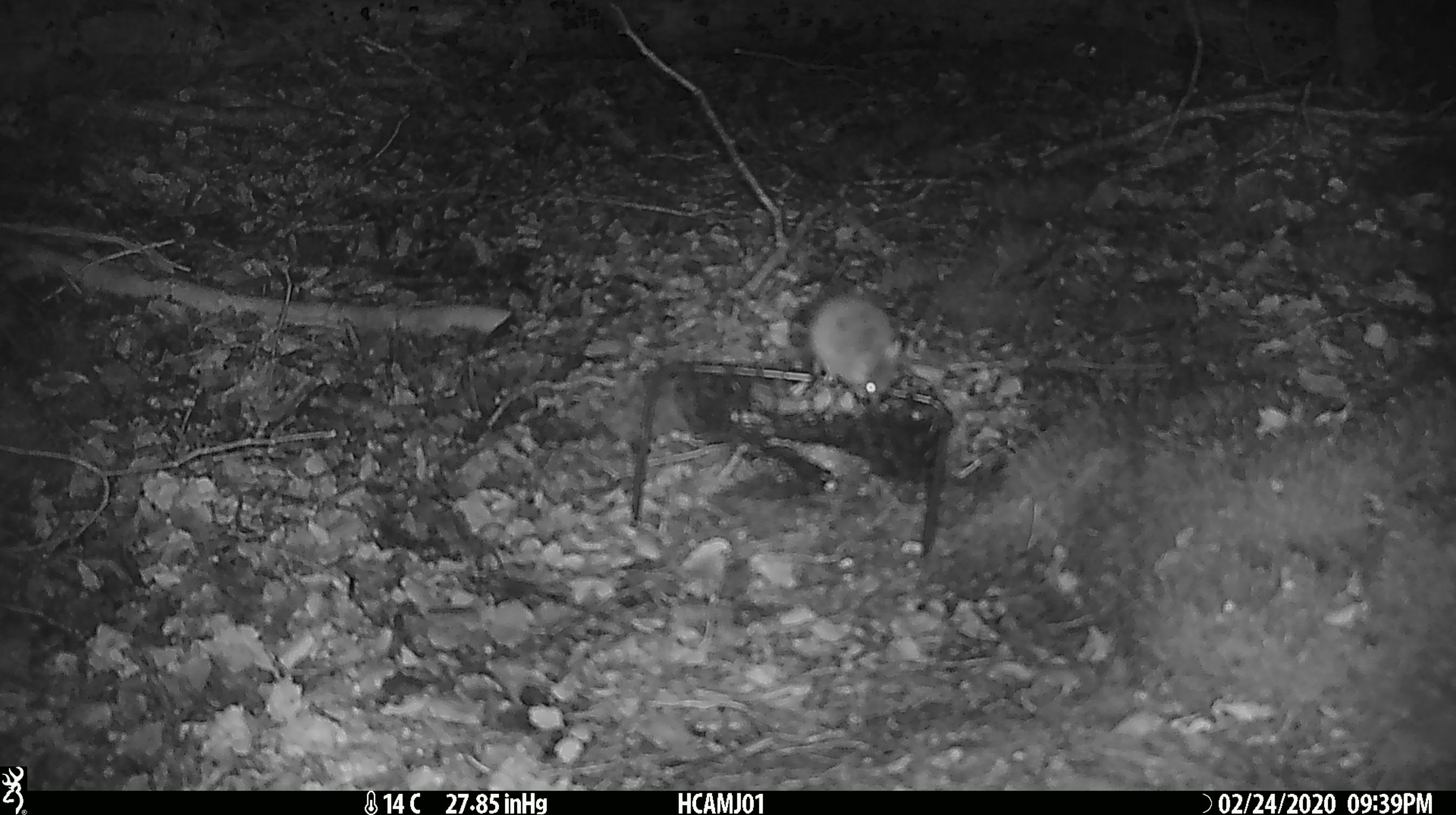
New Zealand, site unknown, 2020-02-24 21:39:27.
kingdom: Animalia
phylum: Chordata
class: Mammalia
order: Rodentia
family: Muridae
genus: Mus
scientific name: Mus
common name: mouse